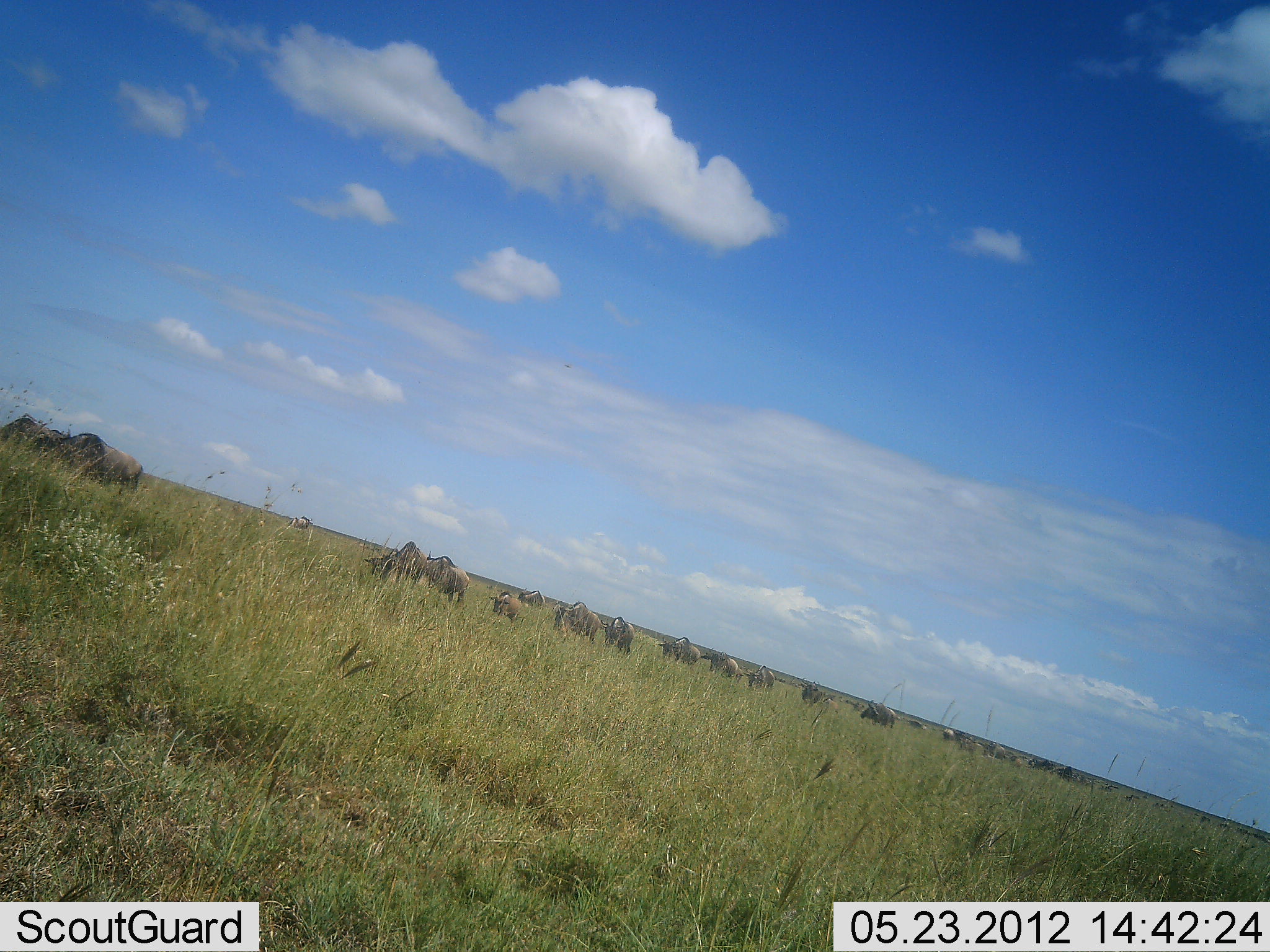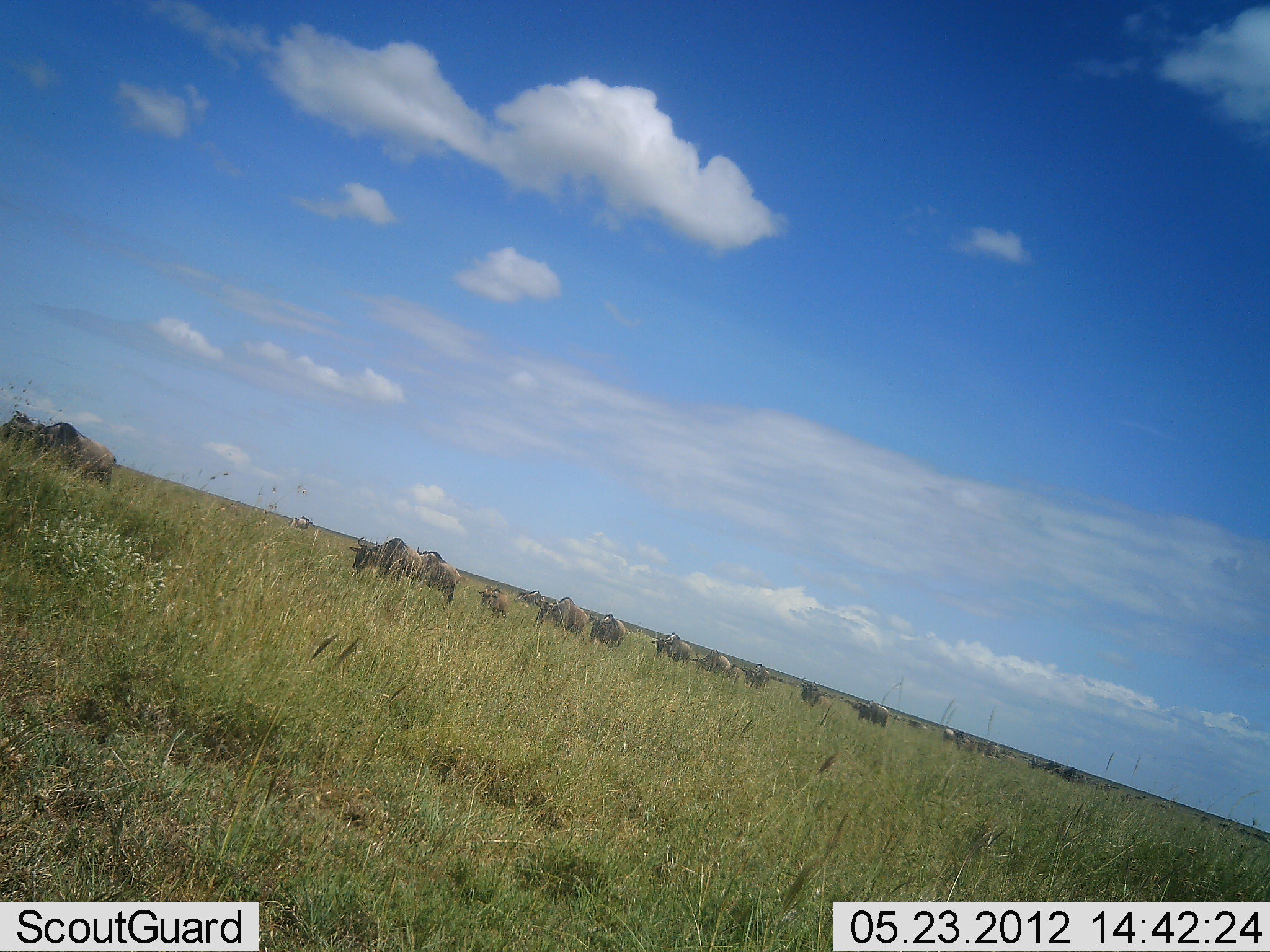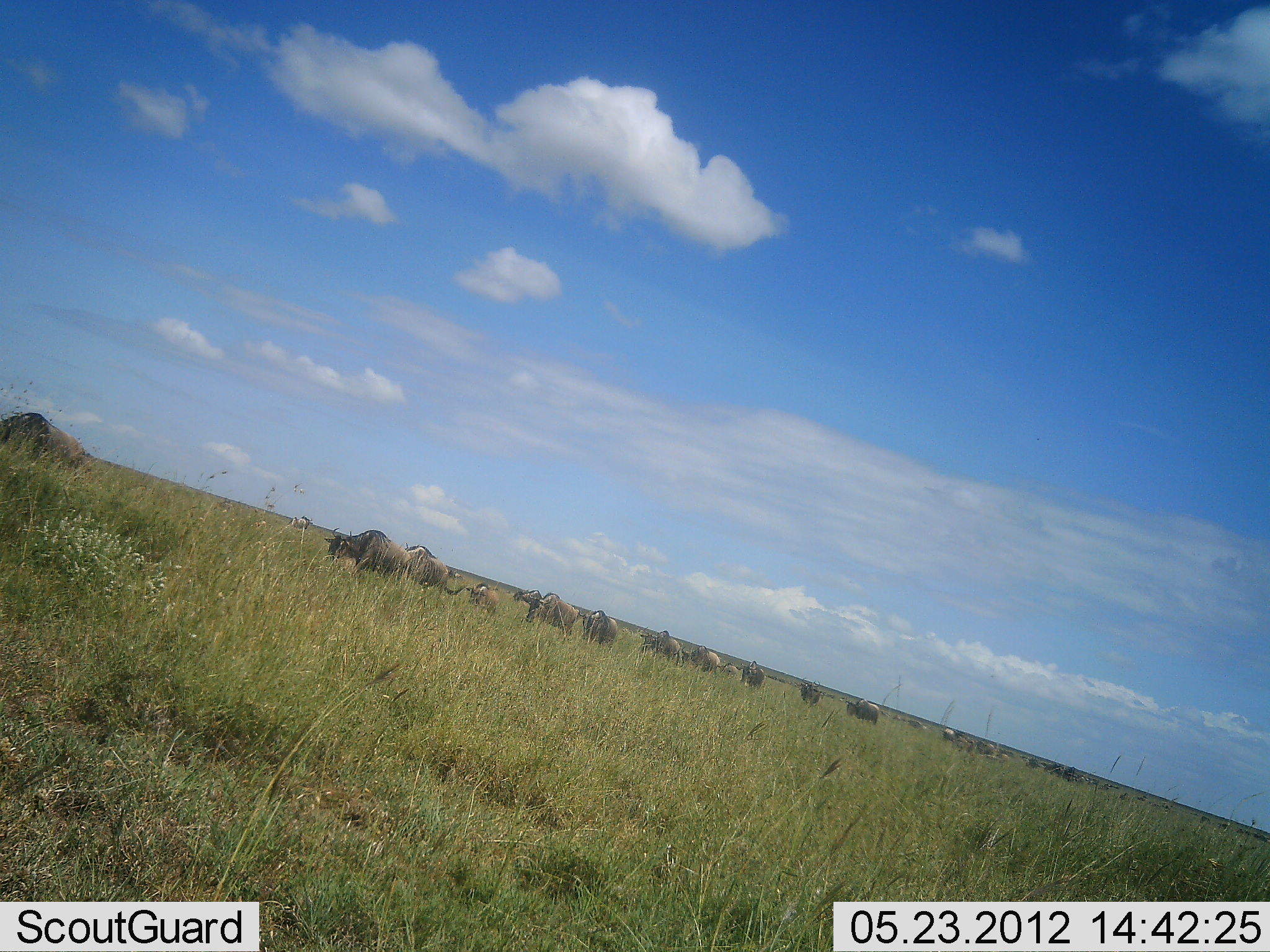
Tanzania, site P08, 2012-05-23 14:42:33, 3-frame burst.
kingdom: Animalia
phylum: Chordata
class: Mammalia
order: Artiodactyla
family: Bovidae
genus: Connochaetes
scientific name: Connochaetes taurinus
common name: blue wildebeest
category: wildebeest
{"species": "wildebeest (blue wildebeest) (Connochaetes taurinus)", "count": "11-50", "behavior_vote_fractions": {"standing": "9%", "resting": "0%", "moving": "100%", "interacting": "0%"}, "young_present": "9%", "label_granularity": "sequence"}